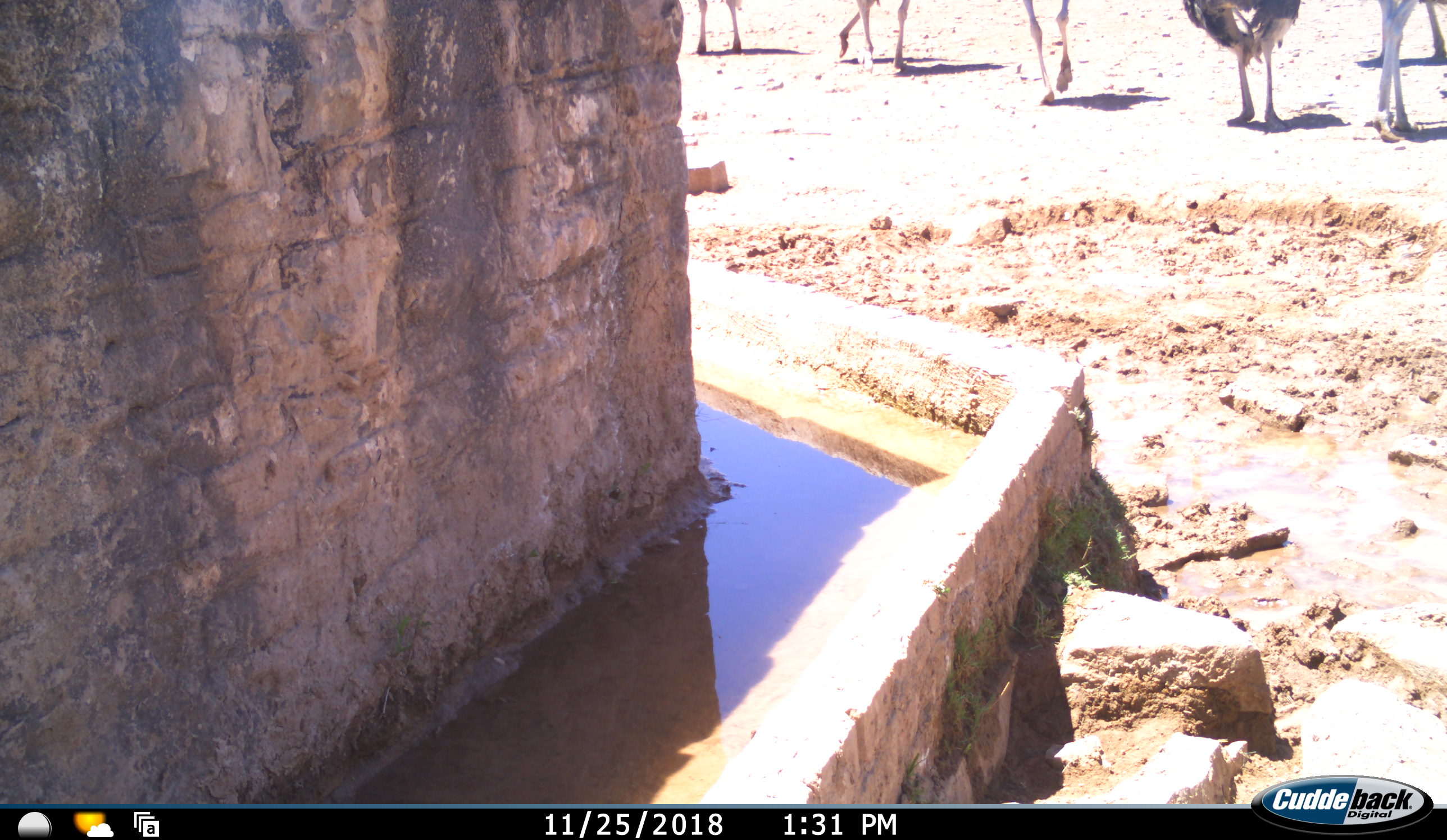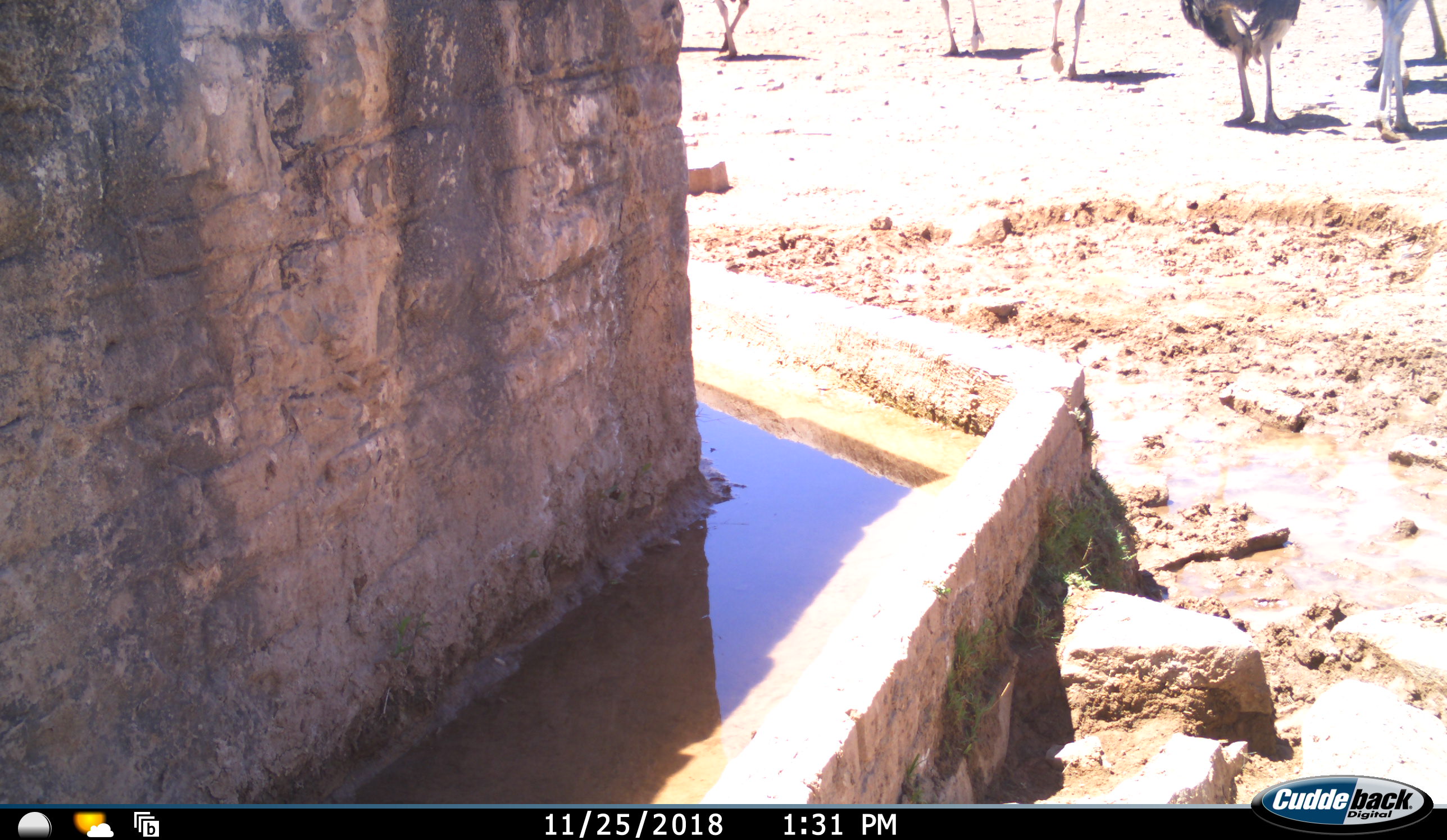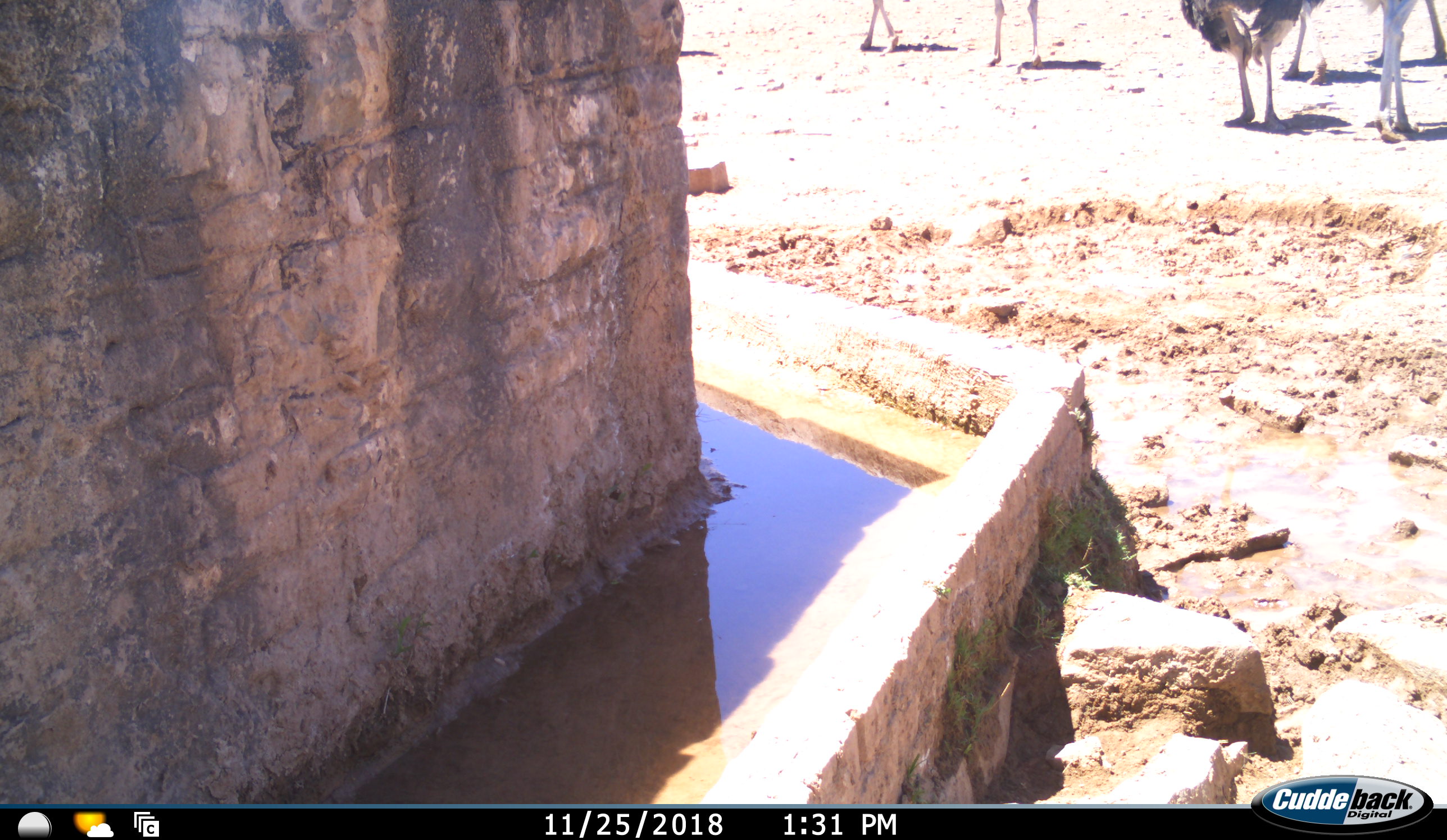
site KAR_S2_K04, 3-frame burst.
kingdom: Animalia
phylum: Chordata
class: Aves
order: Struthioniformes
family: Struthionidae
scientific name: Struthionidae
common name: ostrich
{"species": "ostrich (Struthionidae)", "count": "6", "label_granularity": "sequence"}